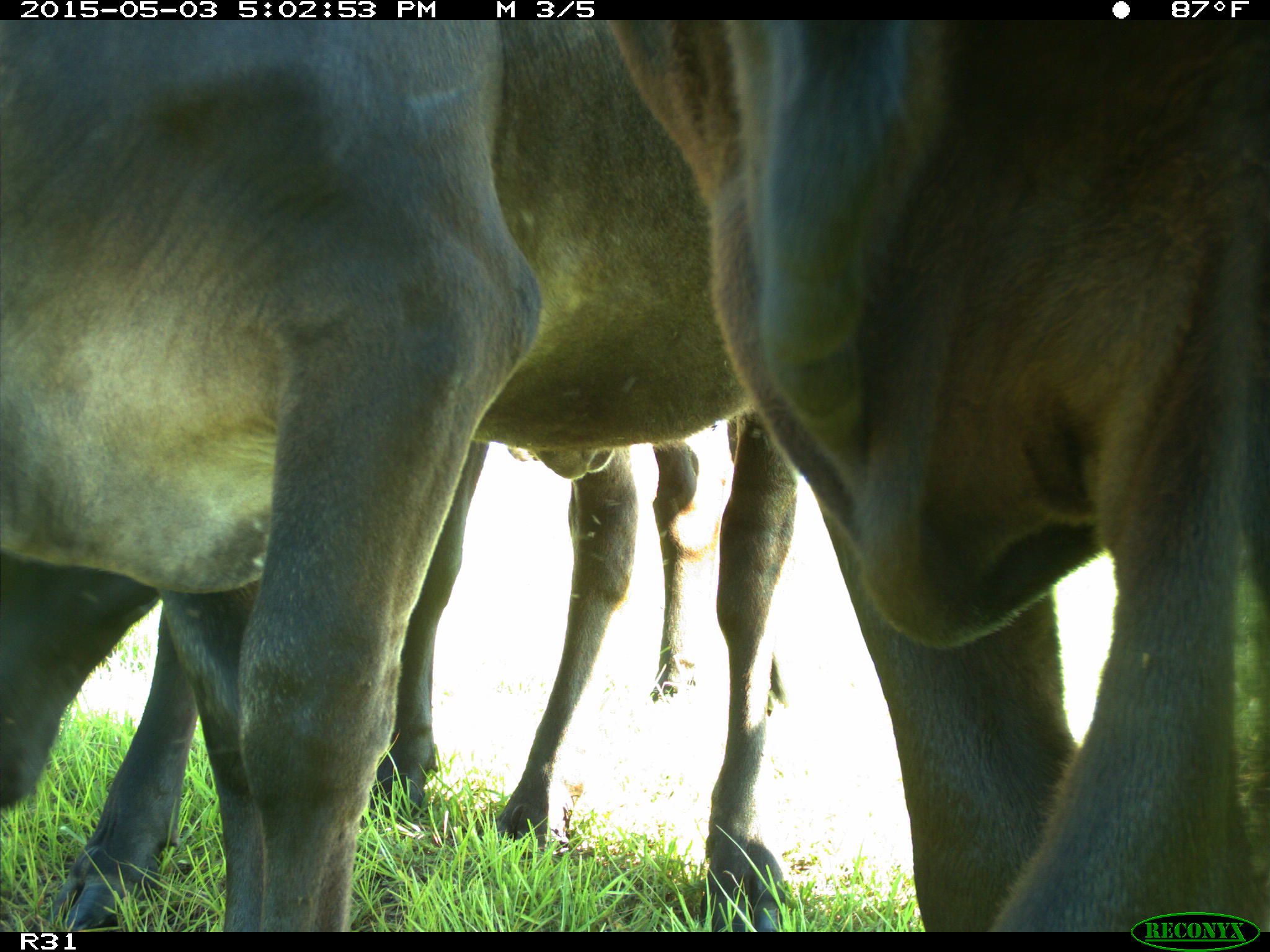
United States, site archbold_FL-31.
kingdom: Animalia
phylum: Chordata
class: Mammalia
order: Artiodactyla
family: Bovidae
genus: Bos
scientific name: Bos taurus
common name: domestic cow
Bos taurus (domestic cow).